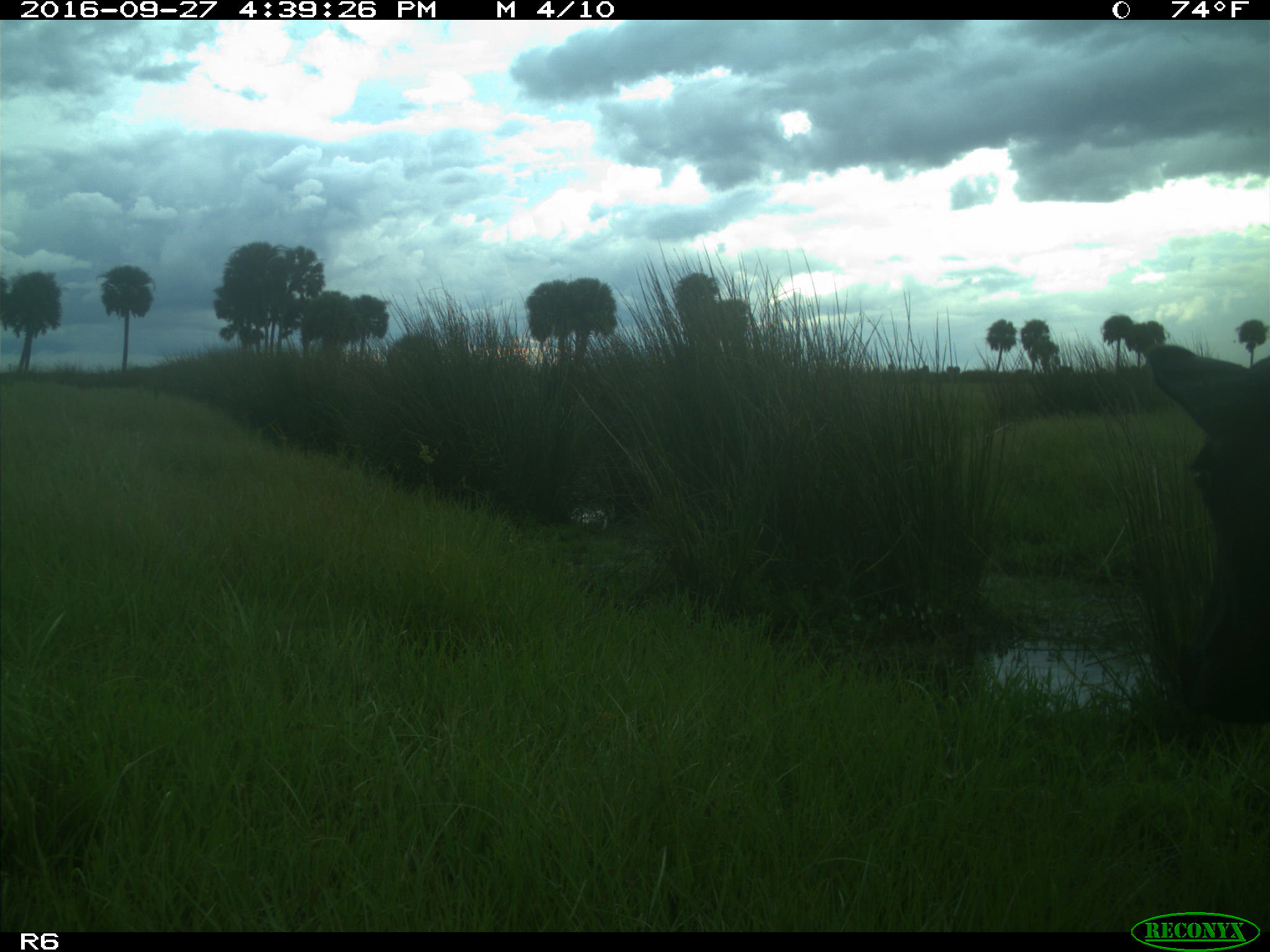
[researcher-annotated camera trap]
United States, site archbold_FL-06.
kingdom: Animalia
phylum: Chordata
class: Mammalia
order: Artiodactyla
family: Bovidae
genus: Bos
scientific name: Bos taurus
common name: domestic cow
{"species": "Bos taurus (domestic cow)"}